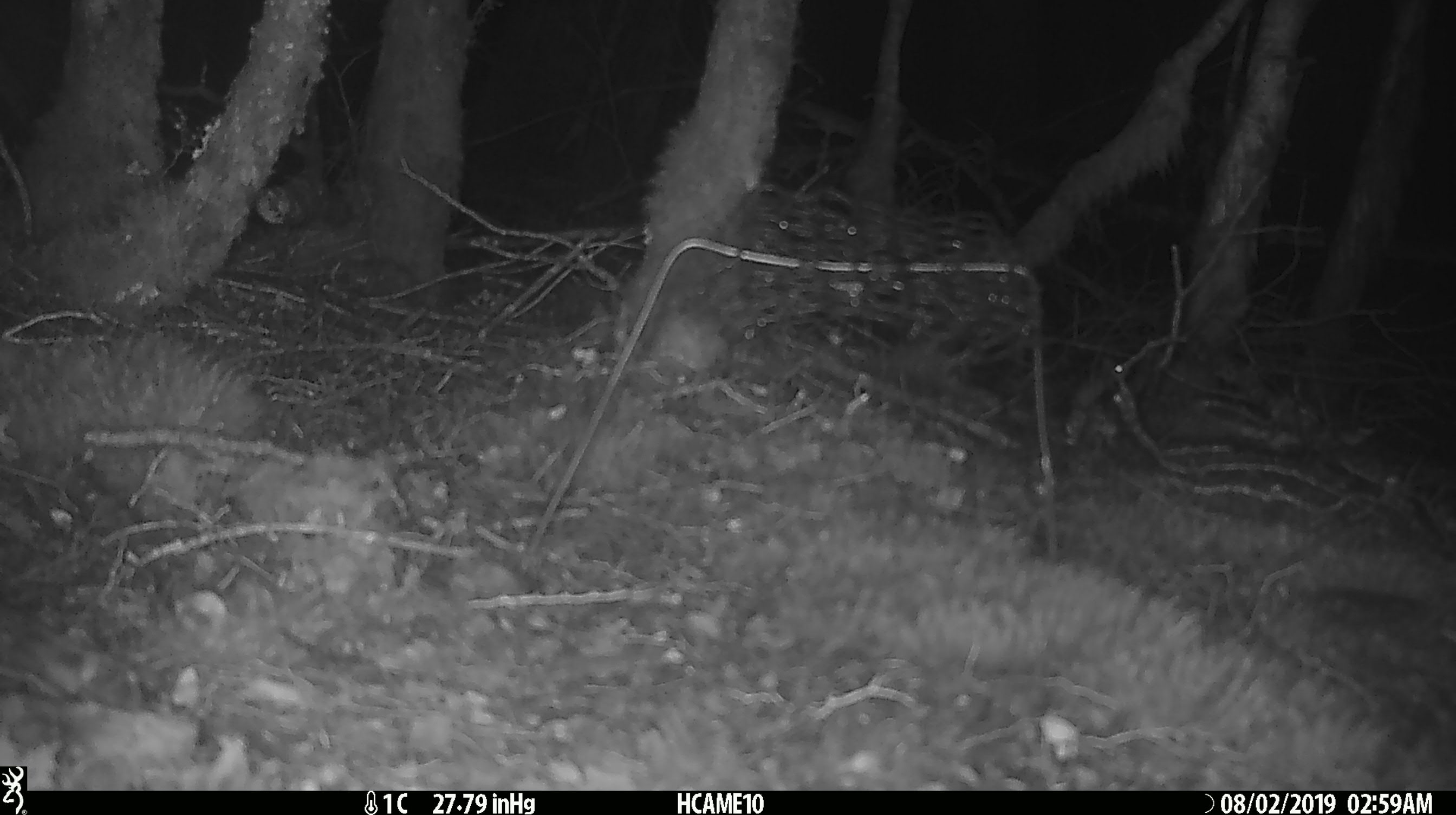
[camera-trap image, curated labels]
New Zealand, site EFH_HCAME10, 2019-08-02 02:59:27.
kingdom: Animalia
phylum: Chordata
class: Mammalia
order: Rodentia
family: Muridae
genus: Mus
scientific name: Mus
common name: mouse